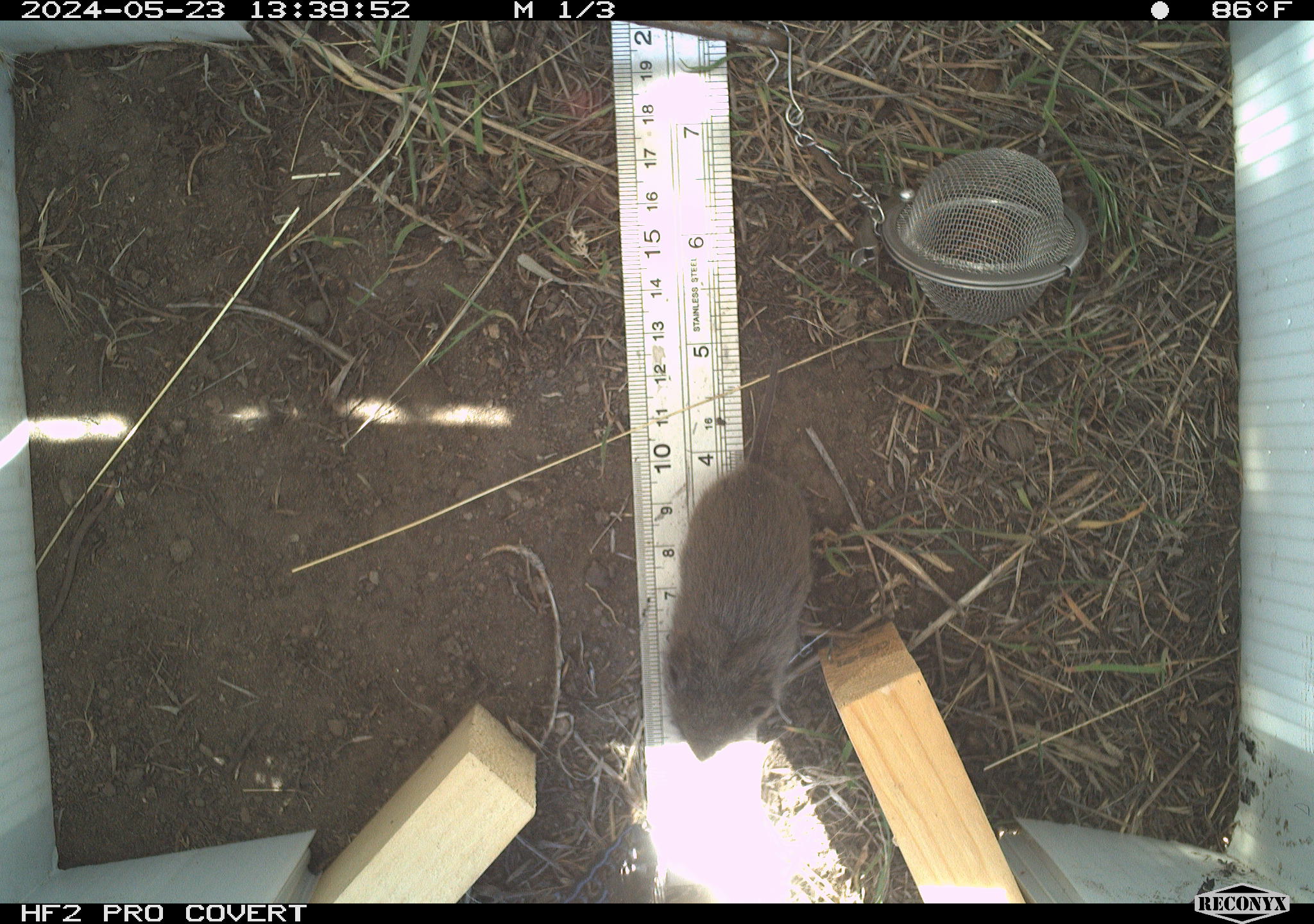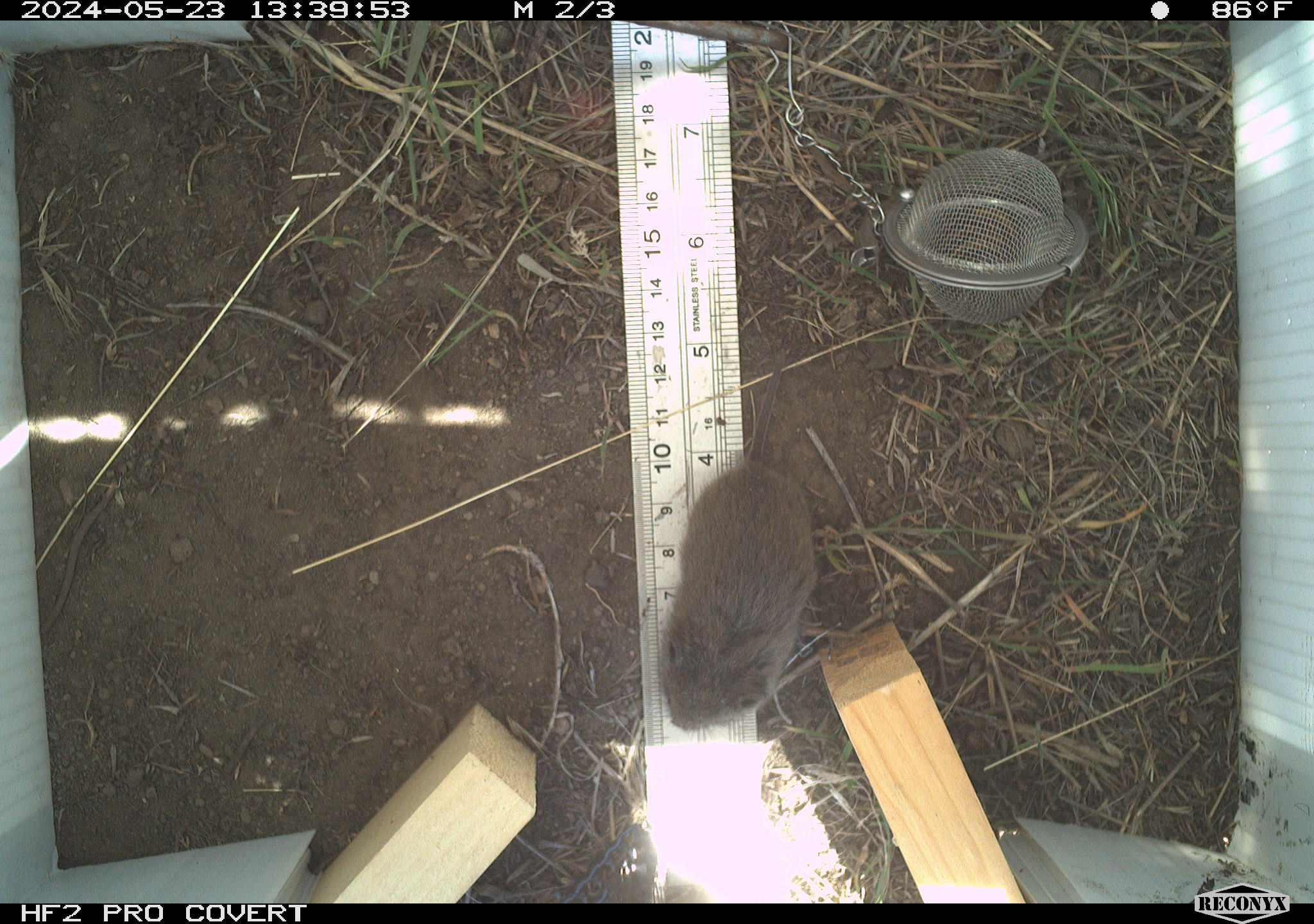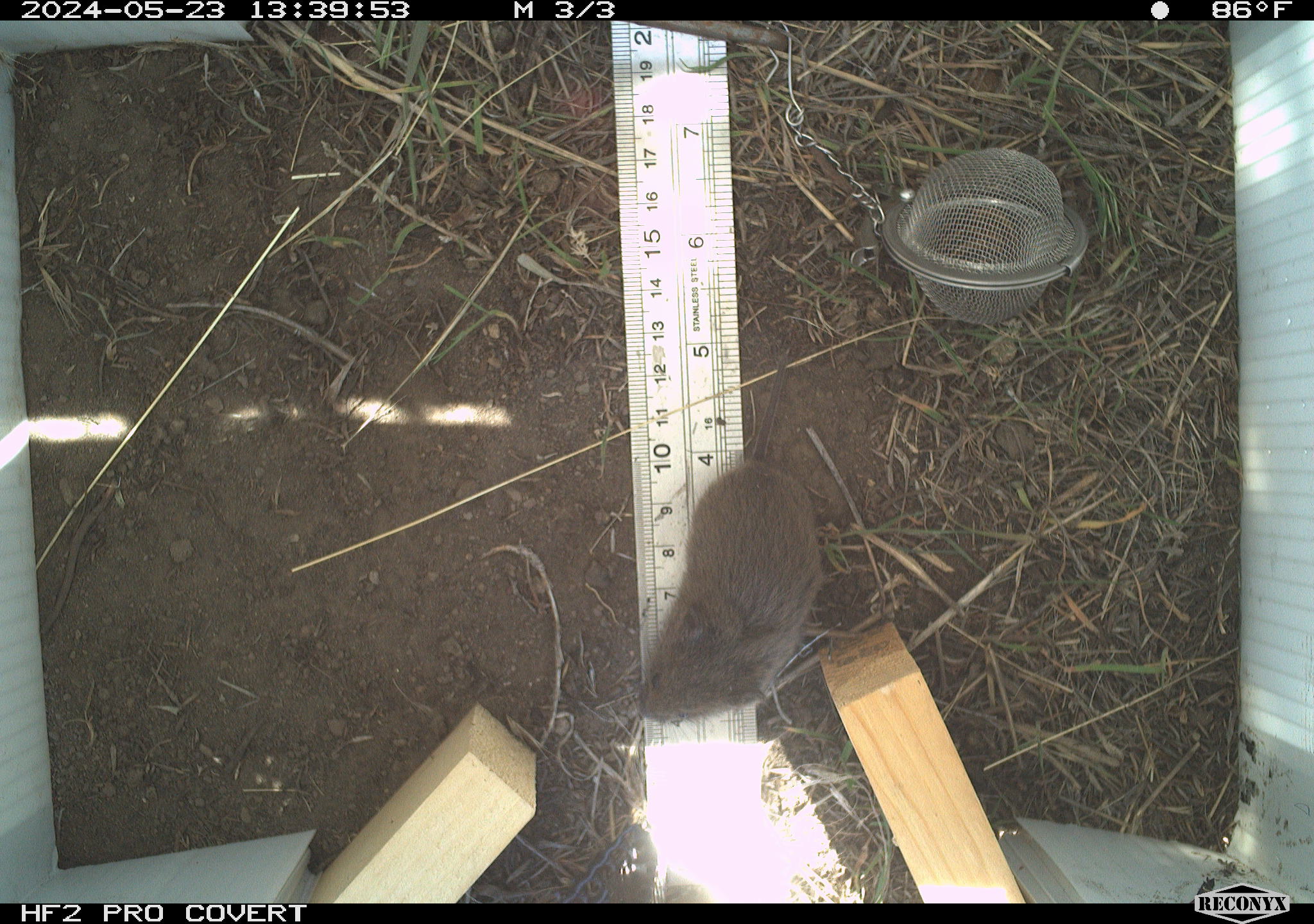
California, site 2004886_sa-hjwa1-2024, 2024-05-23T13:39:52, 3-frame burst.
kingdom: Animalia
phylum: Chordata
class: Mammalia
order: Rodentia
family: Cricetidae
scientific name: Cricetidae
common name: hamsters, voles, lemmings, and allies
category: cricetidae family